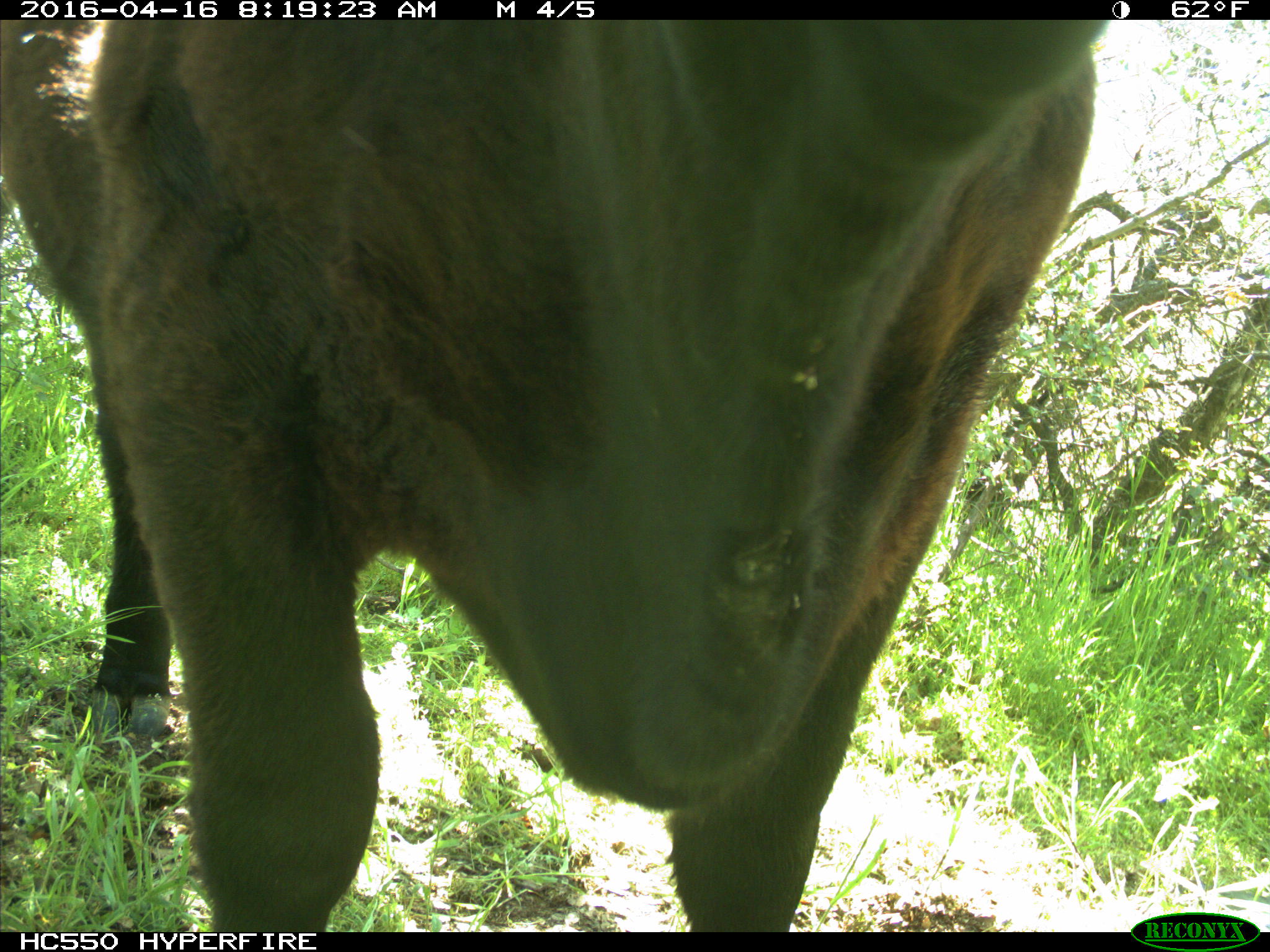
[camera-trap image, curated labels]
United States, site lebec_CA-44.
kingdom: Animalia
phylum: Chordata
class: Mammalia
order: Artiodactyla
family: Bovidae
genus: Bos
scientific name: Bos taurus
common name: domestic cow